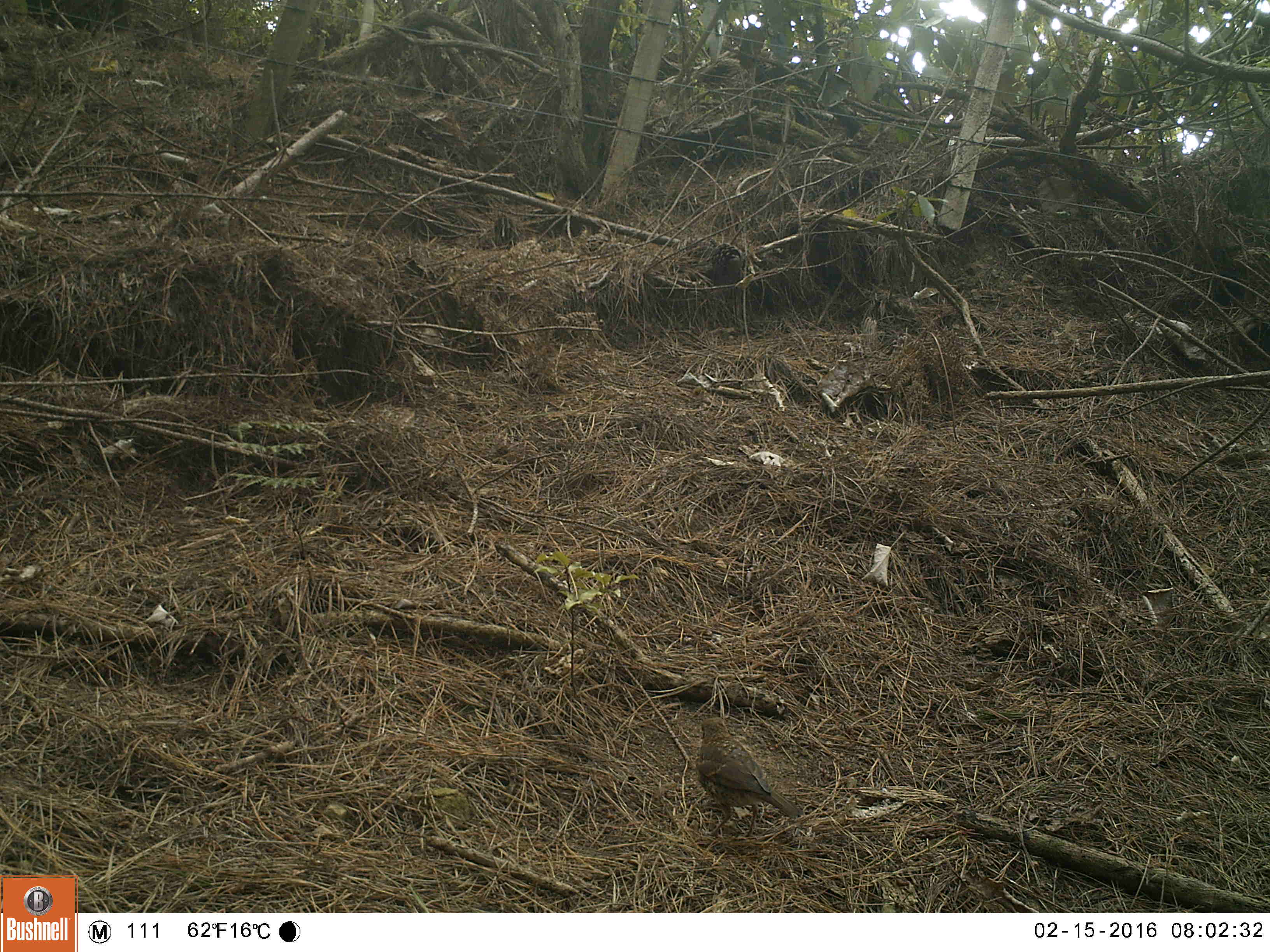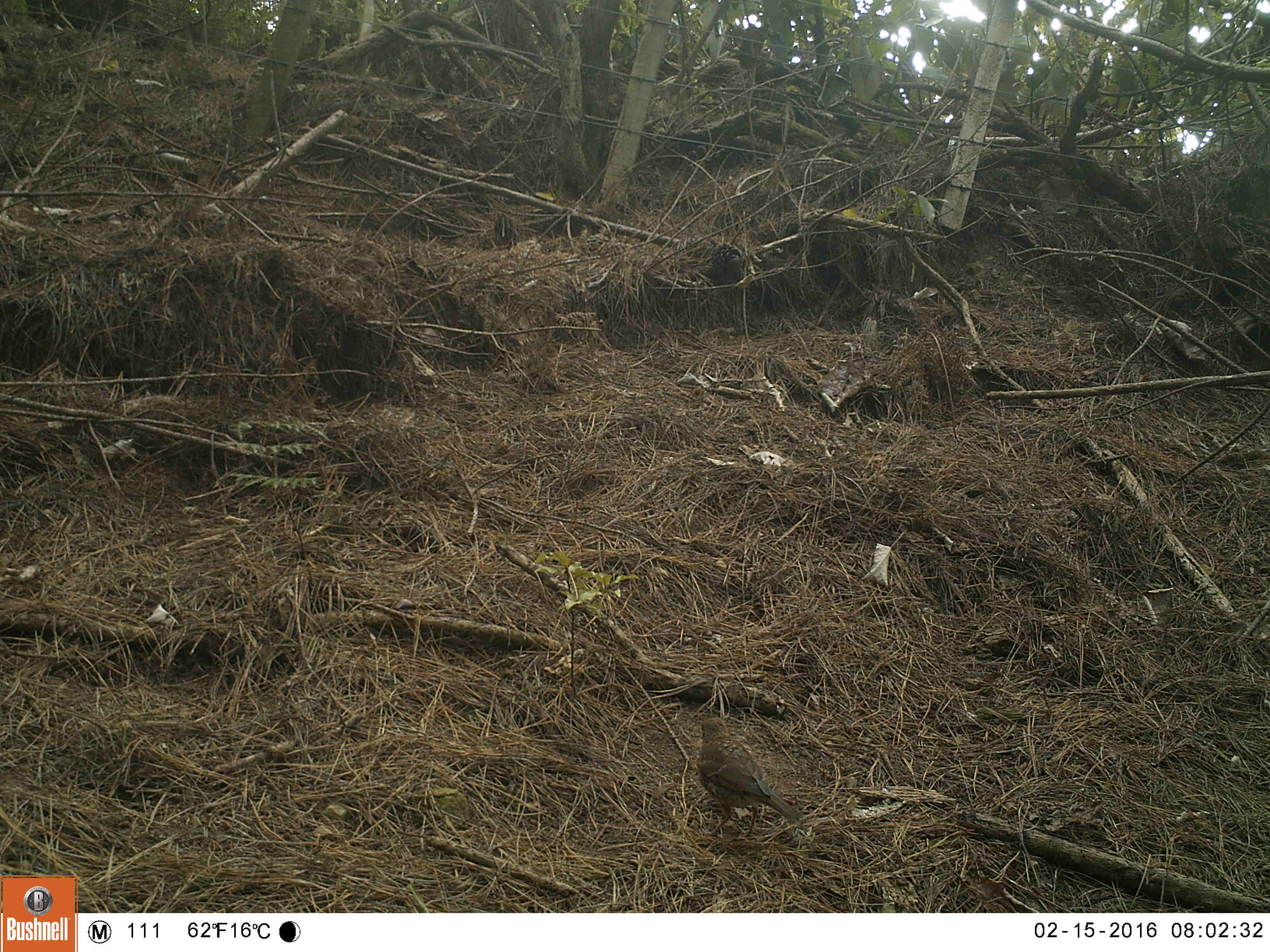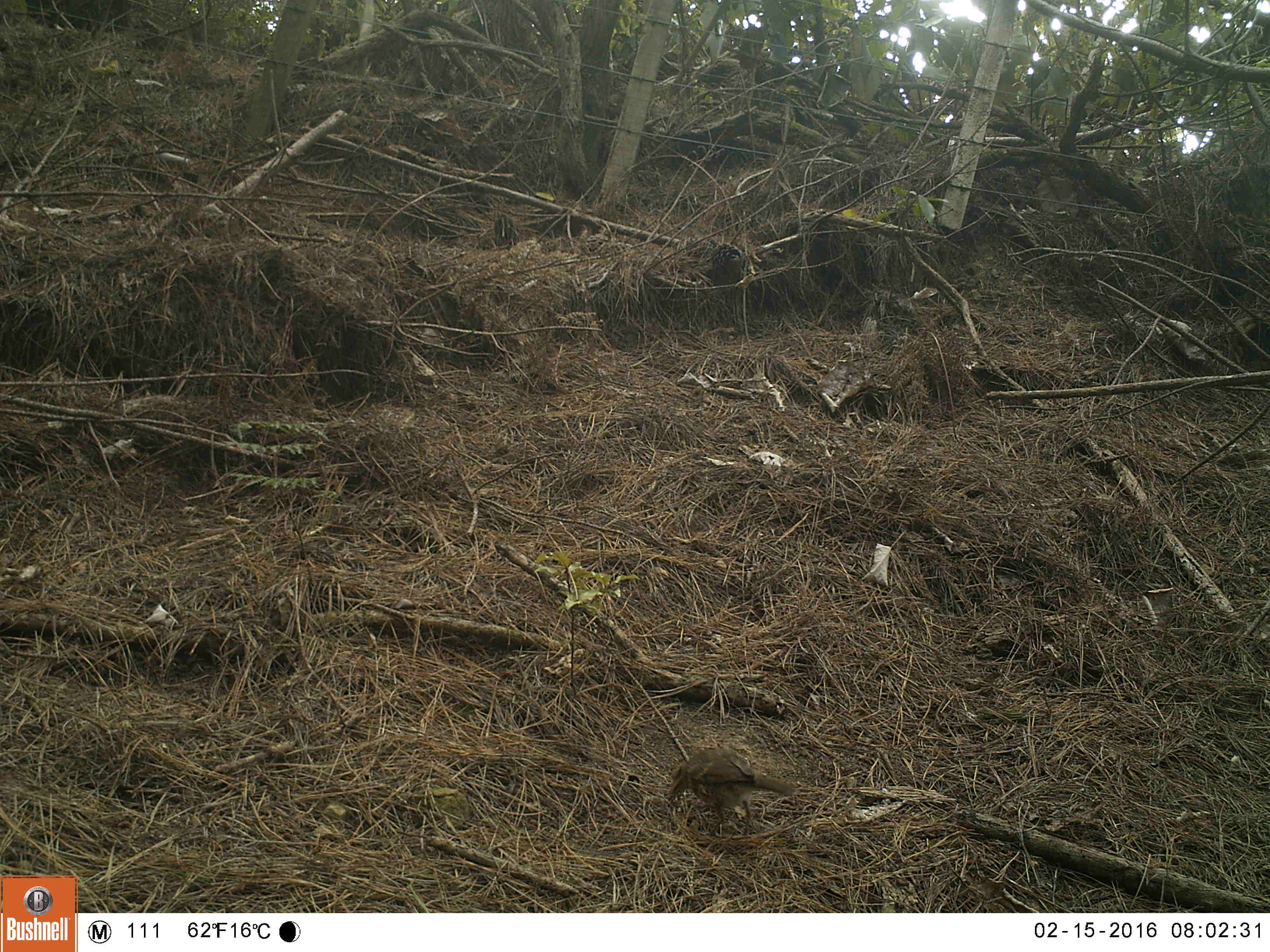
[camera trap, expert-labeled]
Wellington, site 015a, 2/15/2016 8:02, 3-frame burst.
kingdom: Animalia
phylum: Chordata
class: Aves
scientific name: Aves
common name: bird